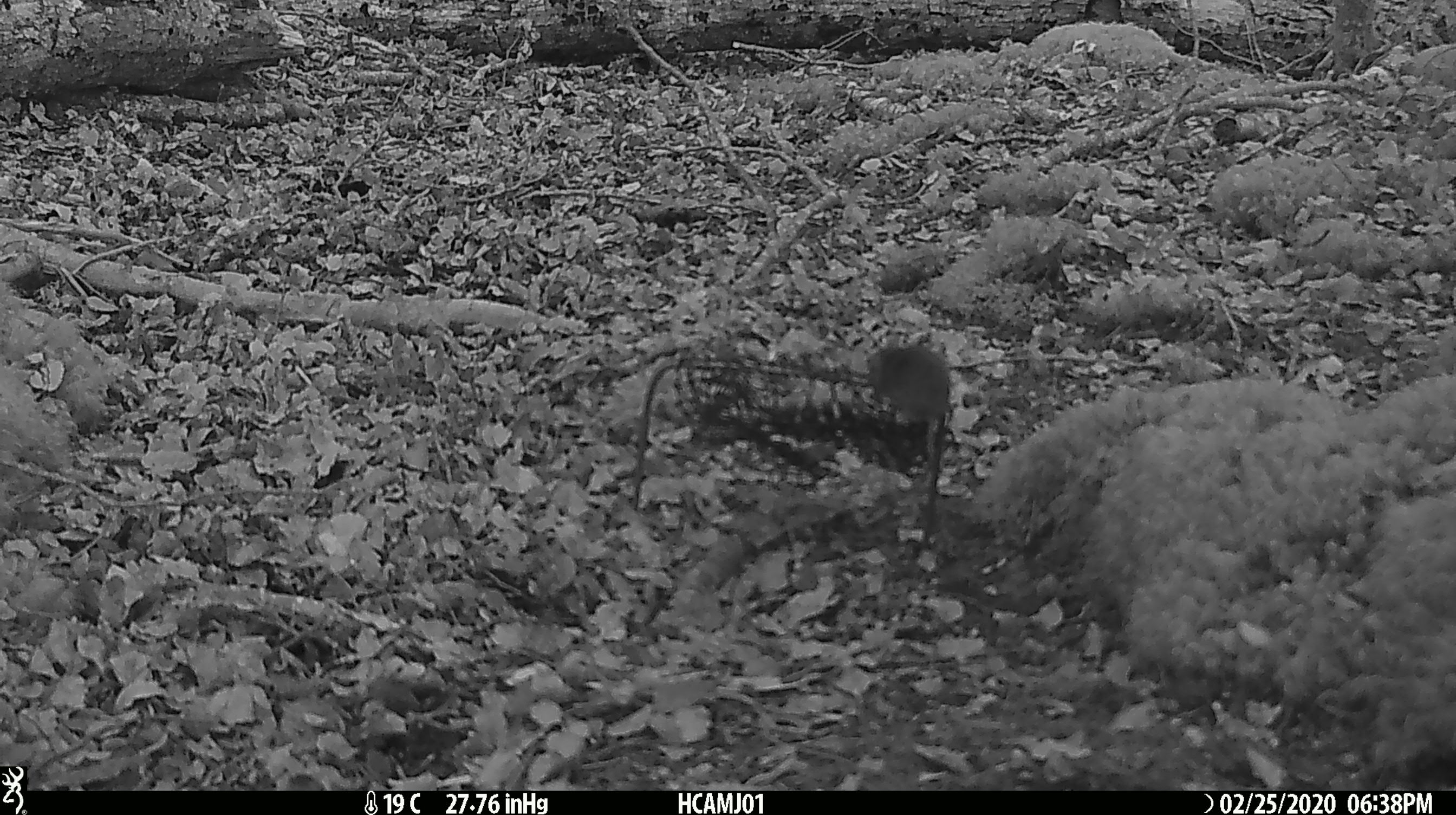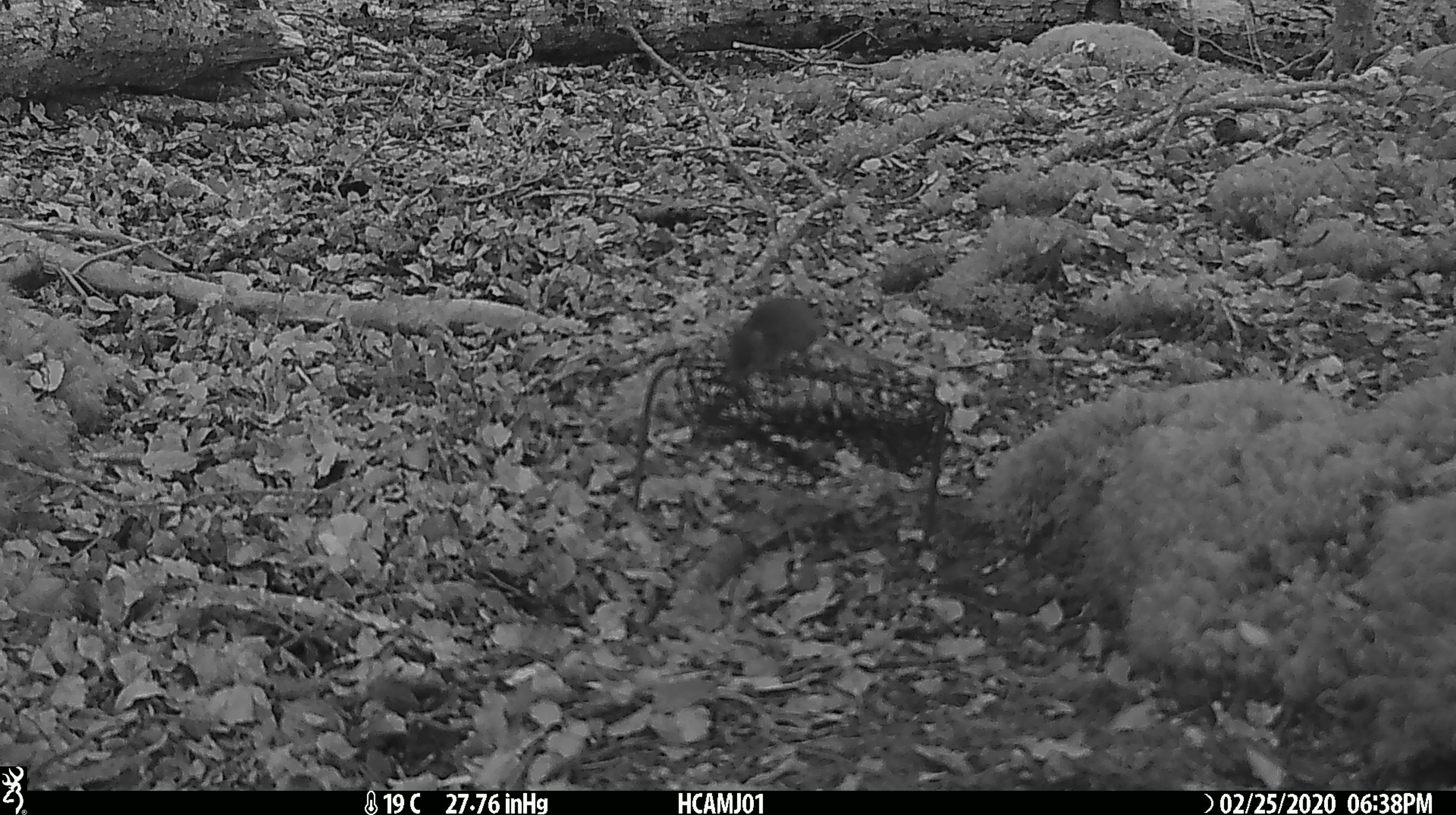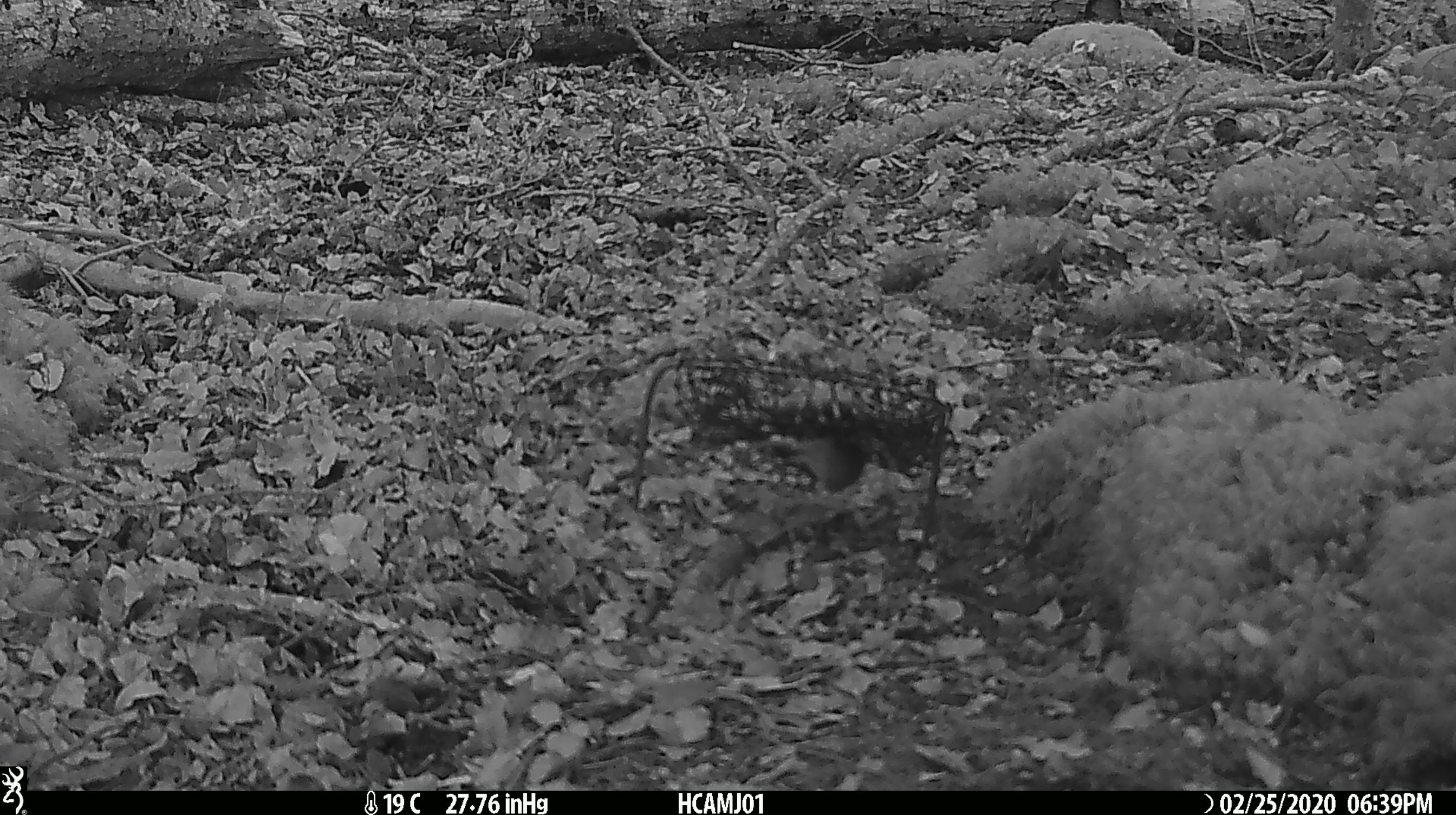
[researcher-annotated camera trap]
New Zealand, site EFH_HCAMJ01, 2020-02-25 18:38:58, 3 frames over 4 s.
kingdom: Animalia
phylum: Chordata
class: Mammalia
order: Rodentia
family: Muridae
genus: Mus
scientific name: Mus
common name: mouse